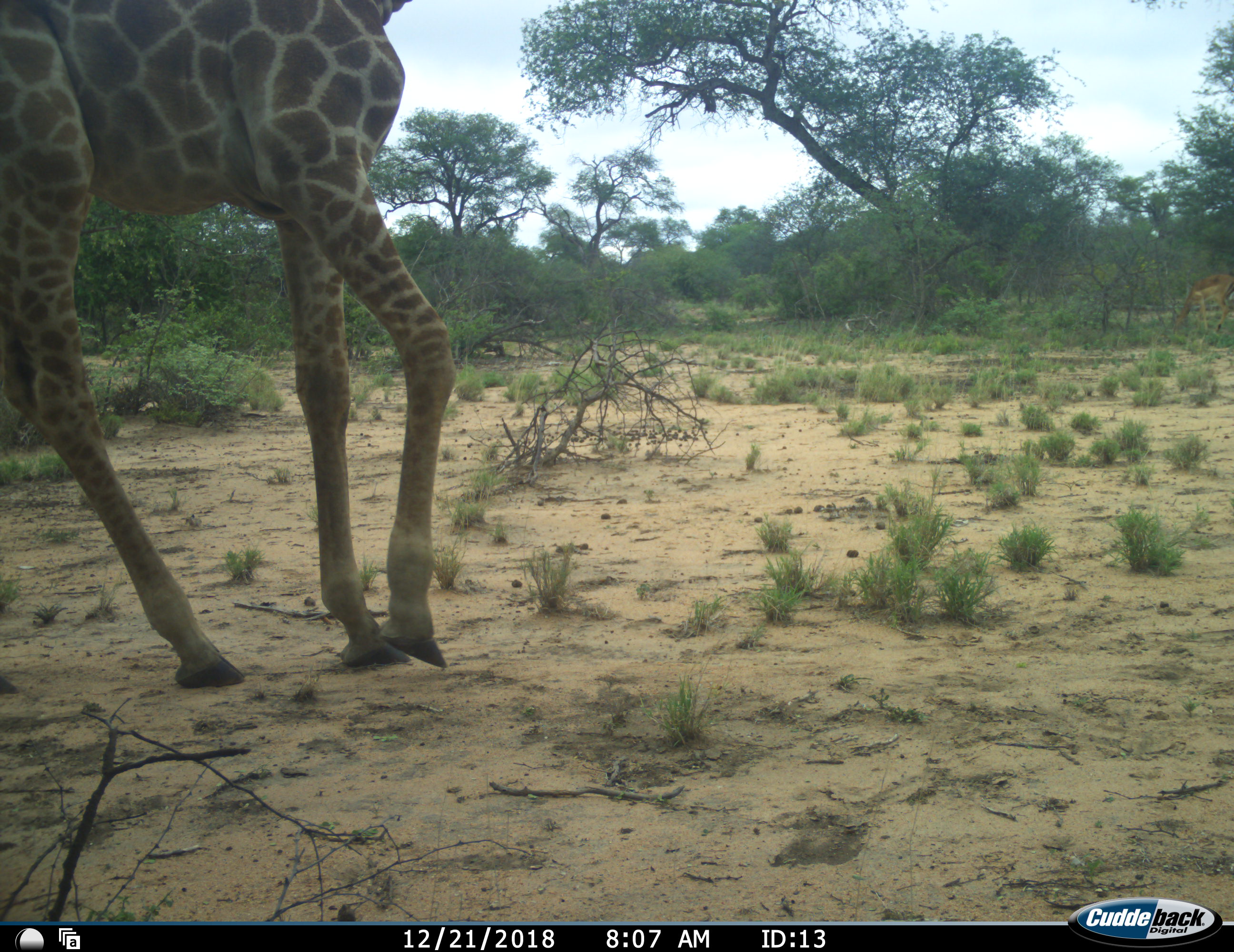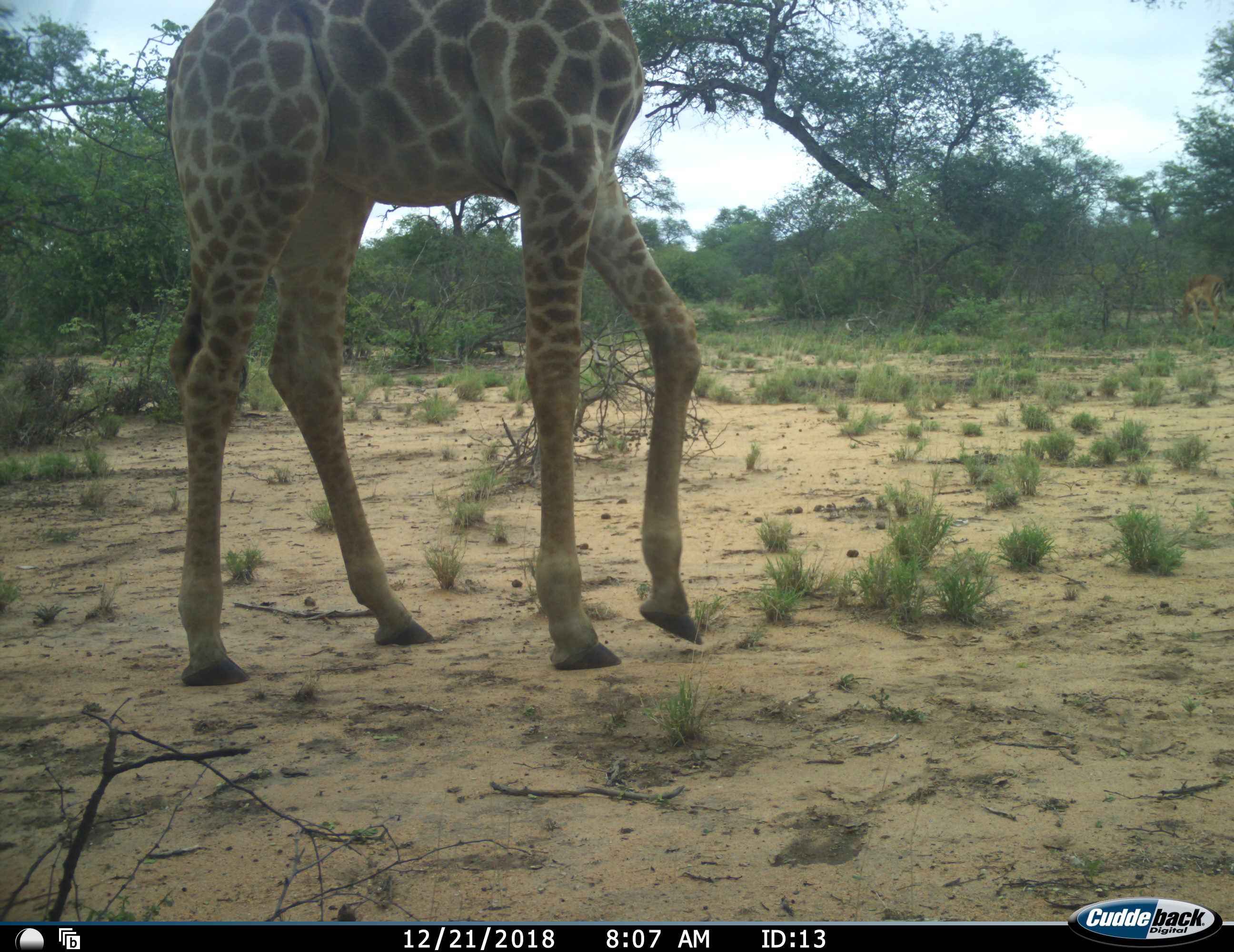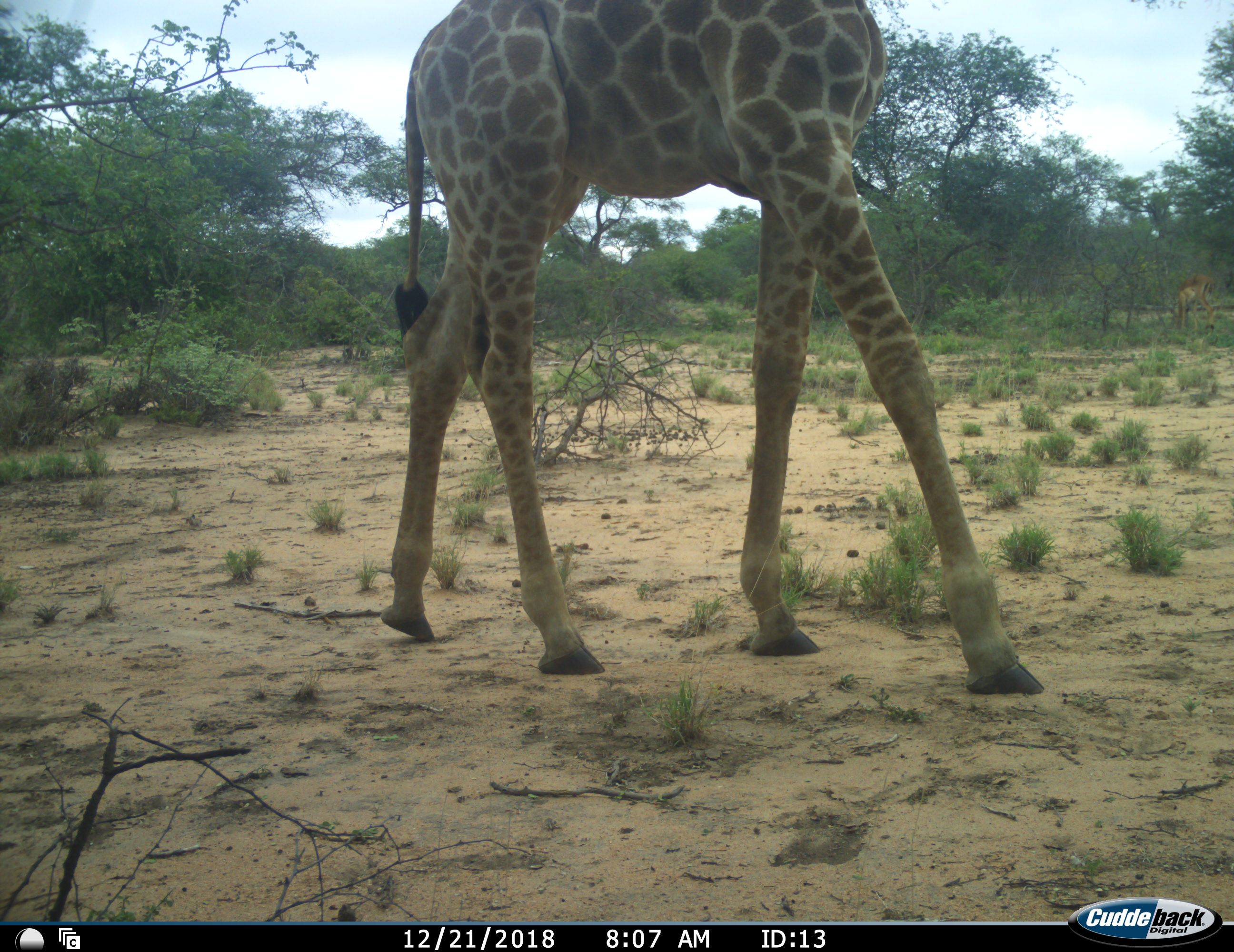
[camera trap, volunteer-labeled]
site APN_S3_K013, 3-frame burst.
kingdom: Animalia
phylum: Chordata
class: Mammalia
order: Artiodactyla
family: Giraffidae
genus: Giraffa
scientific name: Giraffa camelopardalis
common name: giraffe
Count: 1.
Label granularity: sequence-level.